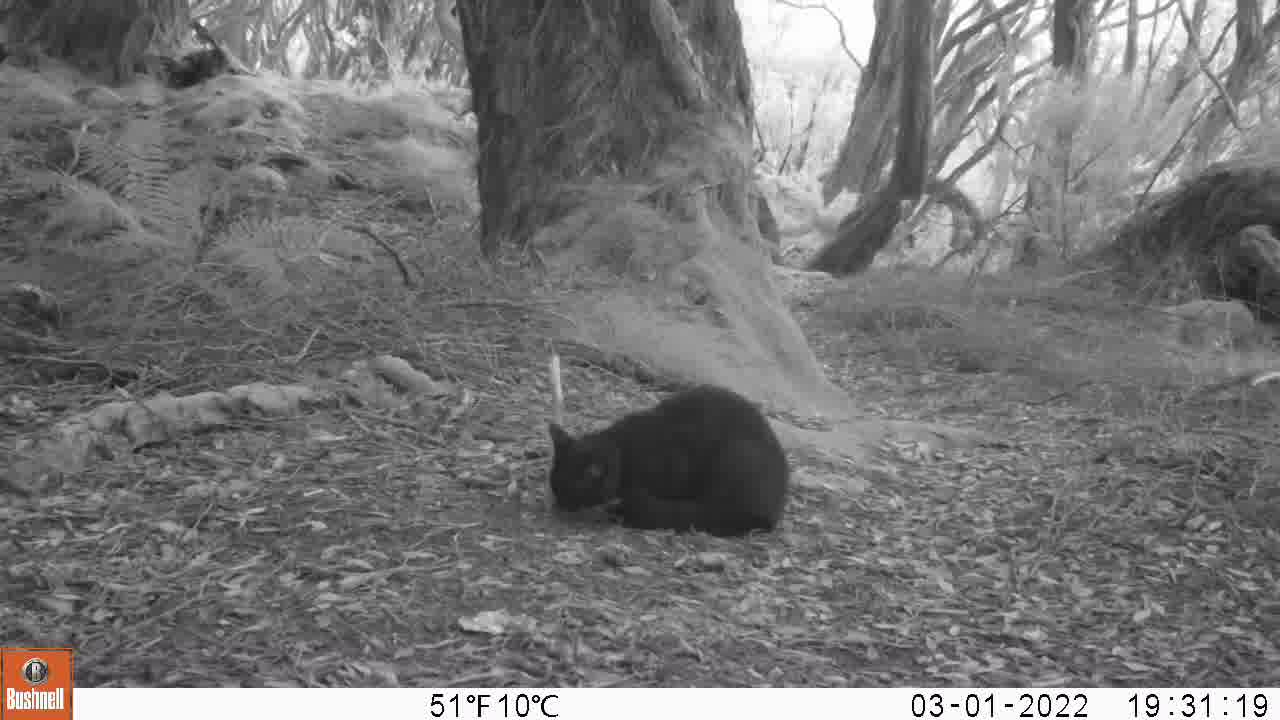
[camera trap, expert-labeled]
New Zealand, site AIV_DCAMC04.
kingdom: Animalia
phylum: Chordata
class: Mammalia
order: Carnivora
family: Felidae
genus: Felis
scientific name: Felis catus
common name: domestic cat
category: cat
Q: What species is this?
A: Cat (domestic cat) (Felis catus).